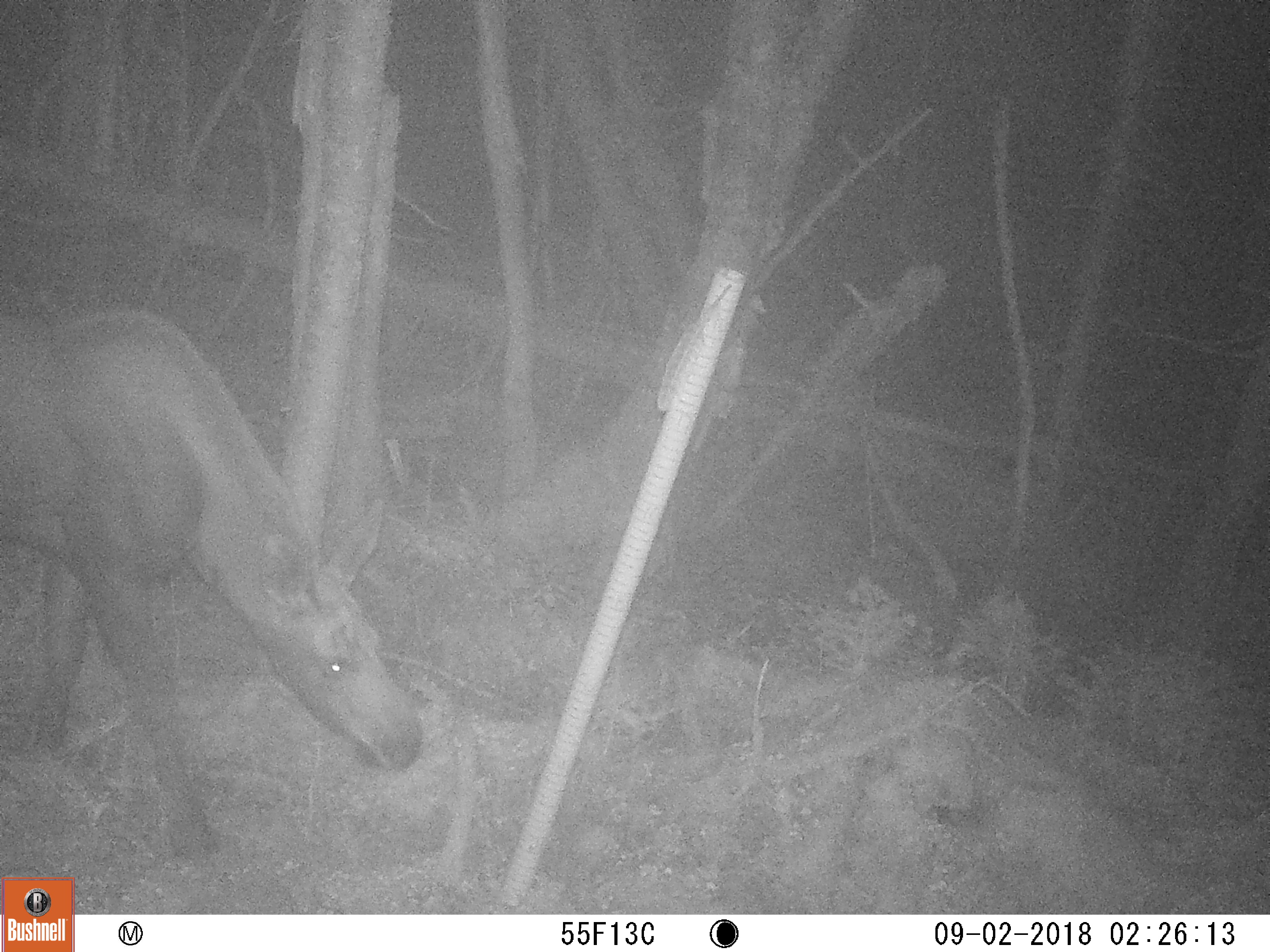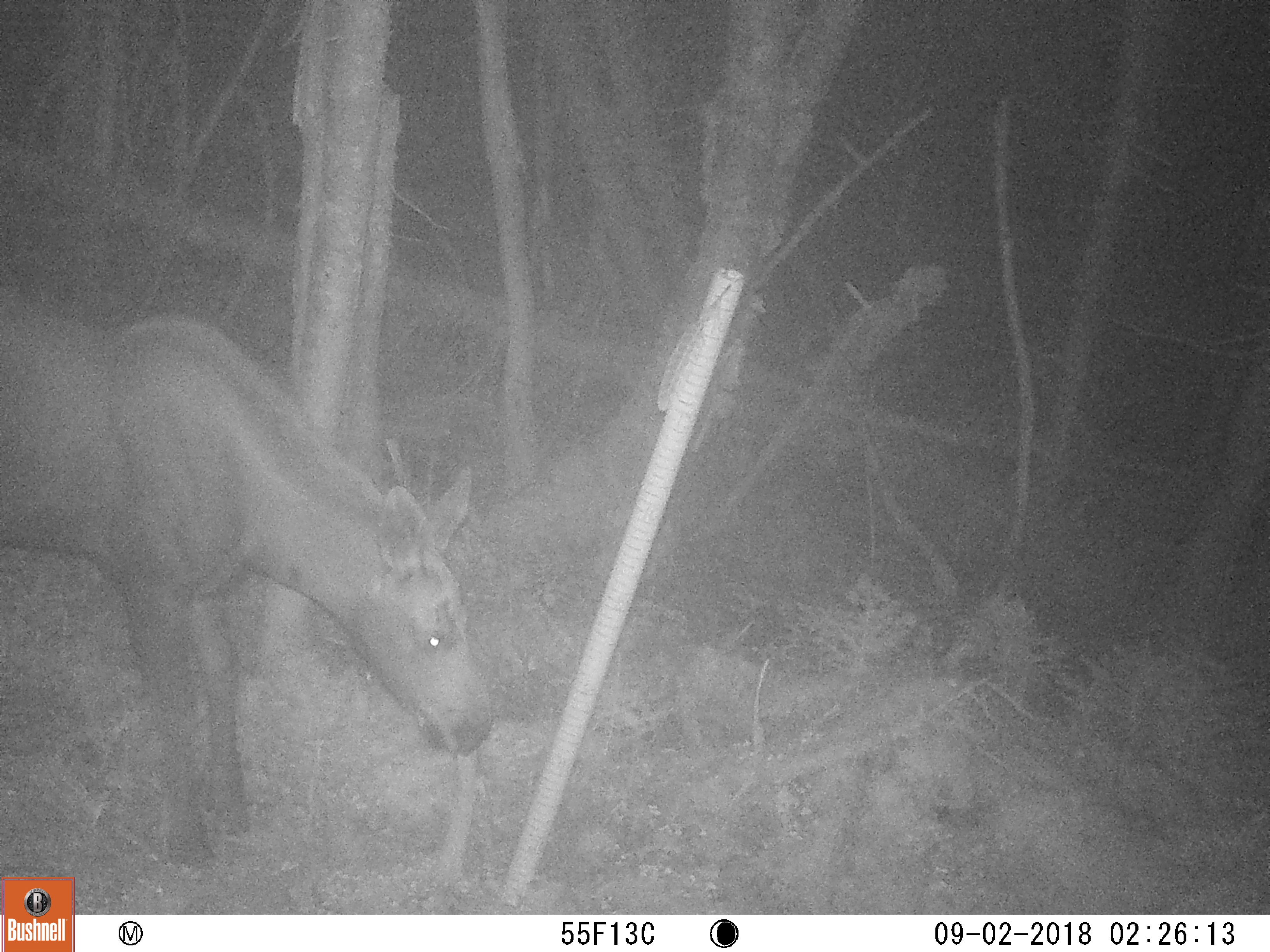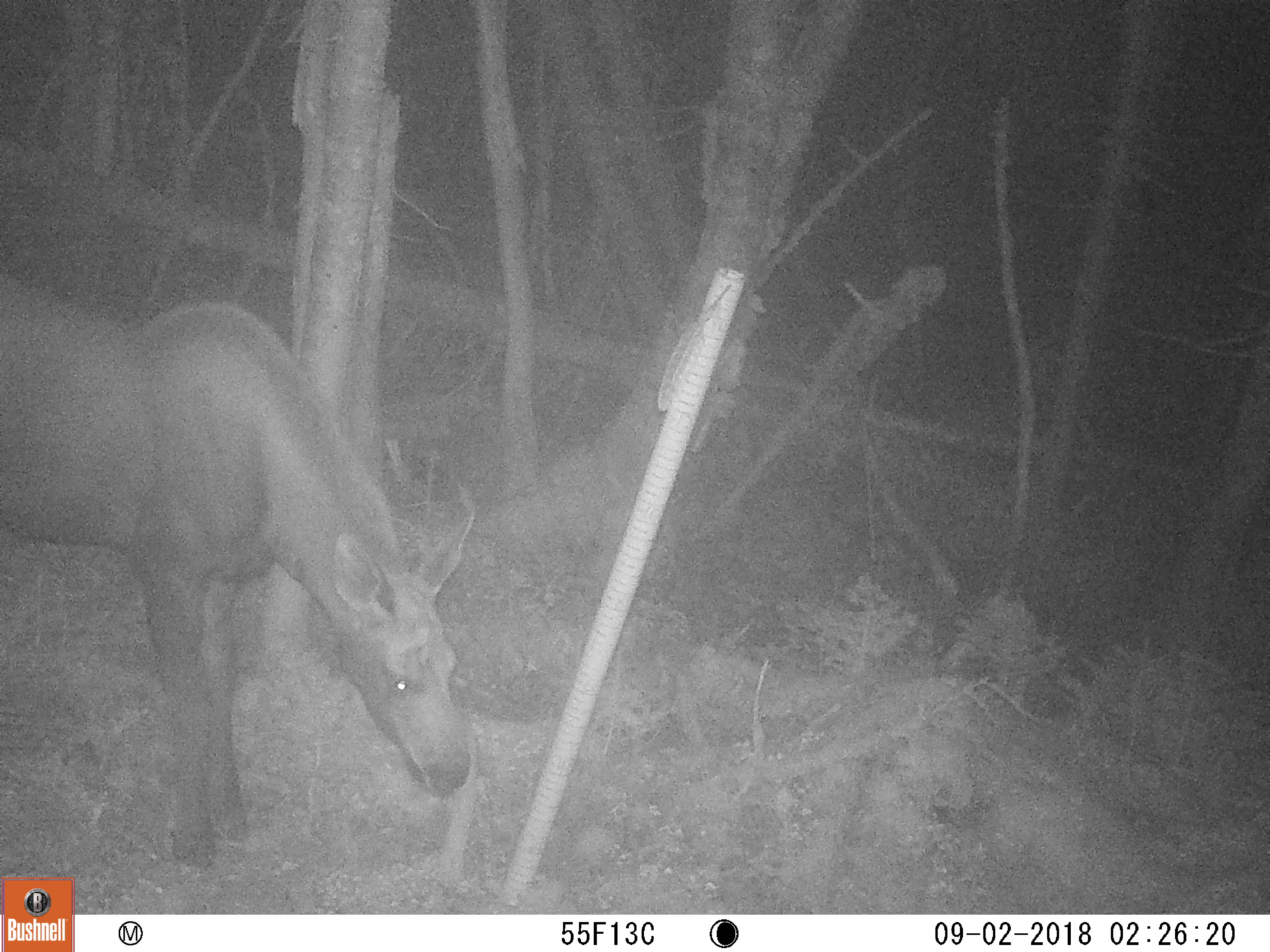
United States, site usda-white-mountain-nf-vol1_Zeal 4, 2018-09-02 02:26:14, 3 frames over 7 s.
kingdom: Animalia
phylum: Chordata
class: Mammalia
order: Artiodactyla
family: Cervidae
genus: Alces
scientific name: Alces alces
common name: moose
Moose (Alces alces).